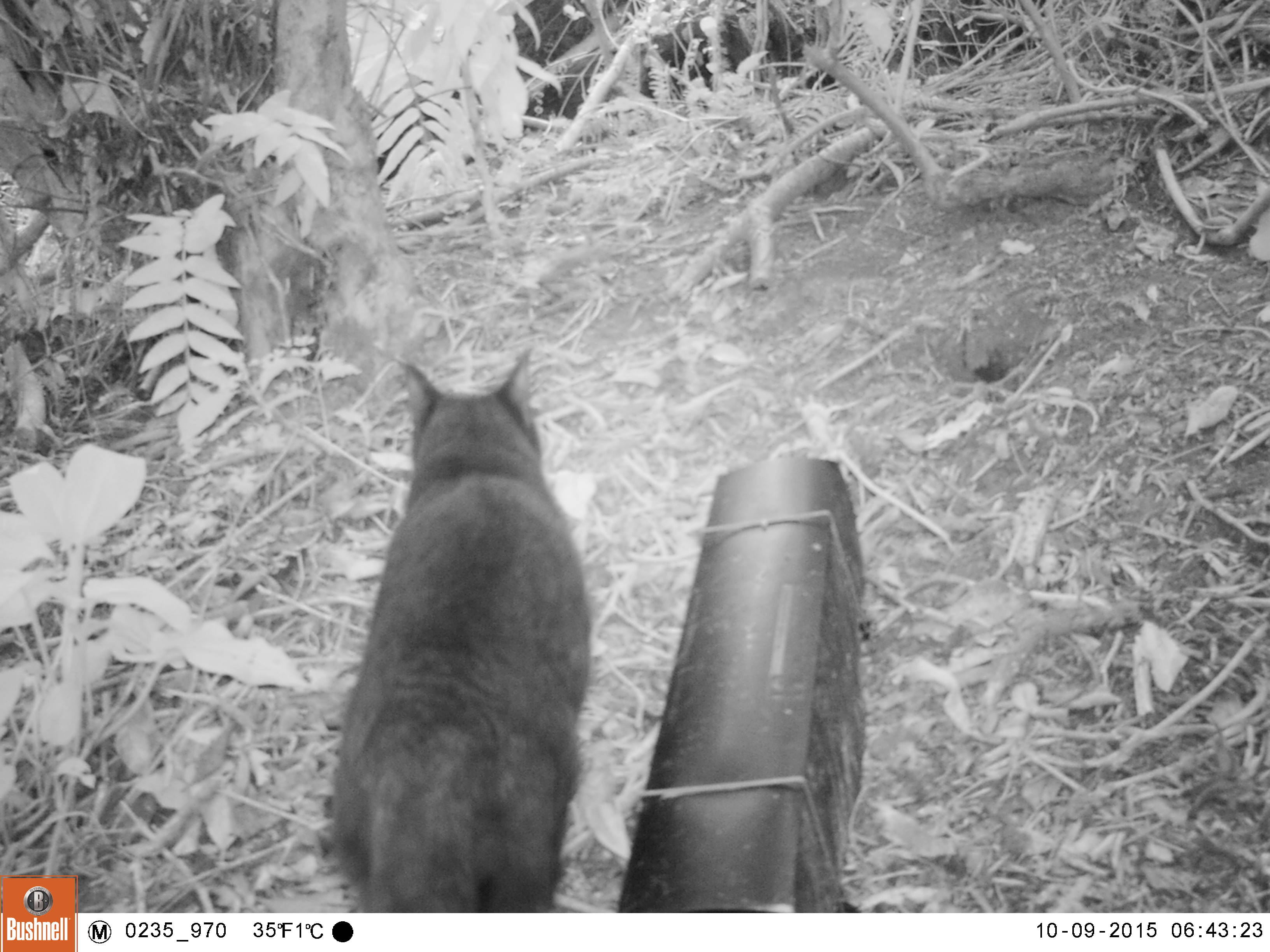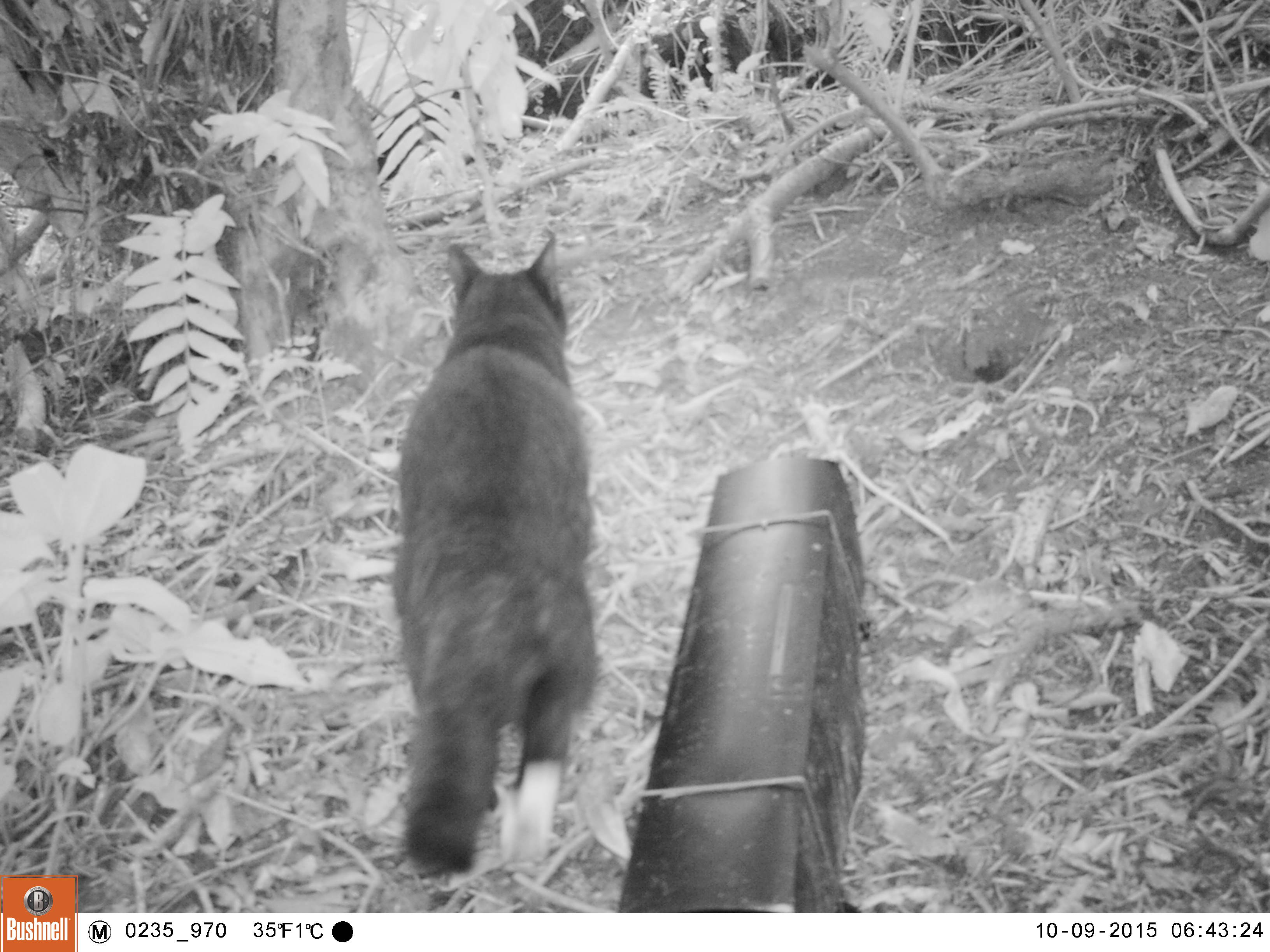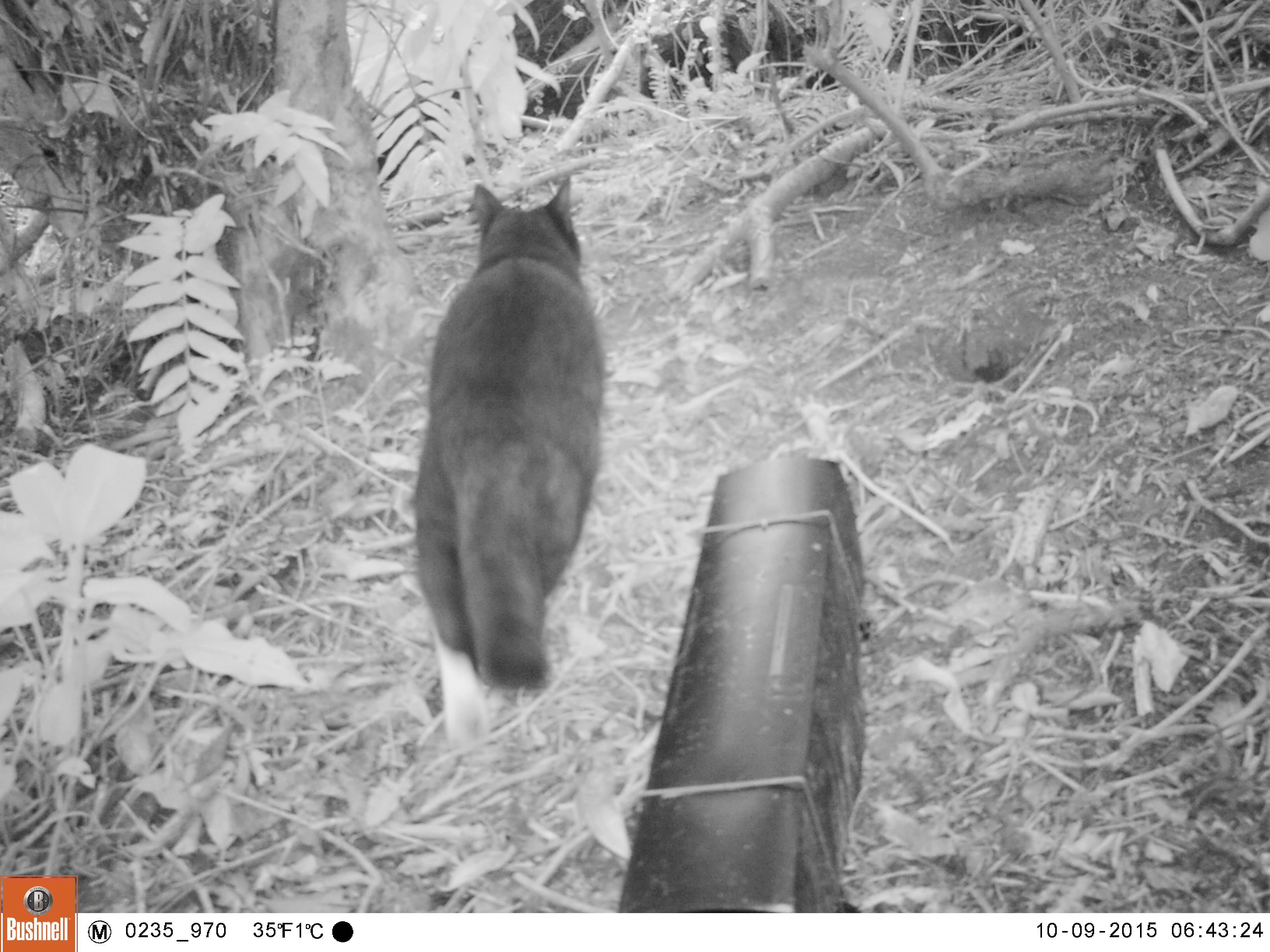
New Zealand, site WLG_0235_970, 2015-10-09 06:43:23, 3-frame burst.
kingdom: Animalia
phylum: Chordata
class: Mammalia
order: Carnivora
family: Felidae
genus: Felis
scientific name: Felis catus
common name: domestic cat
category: cat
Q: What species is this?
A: Cat (domestic cat) (Felis catus).